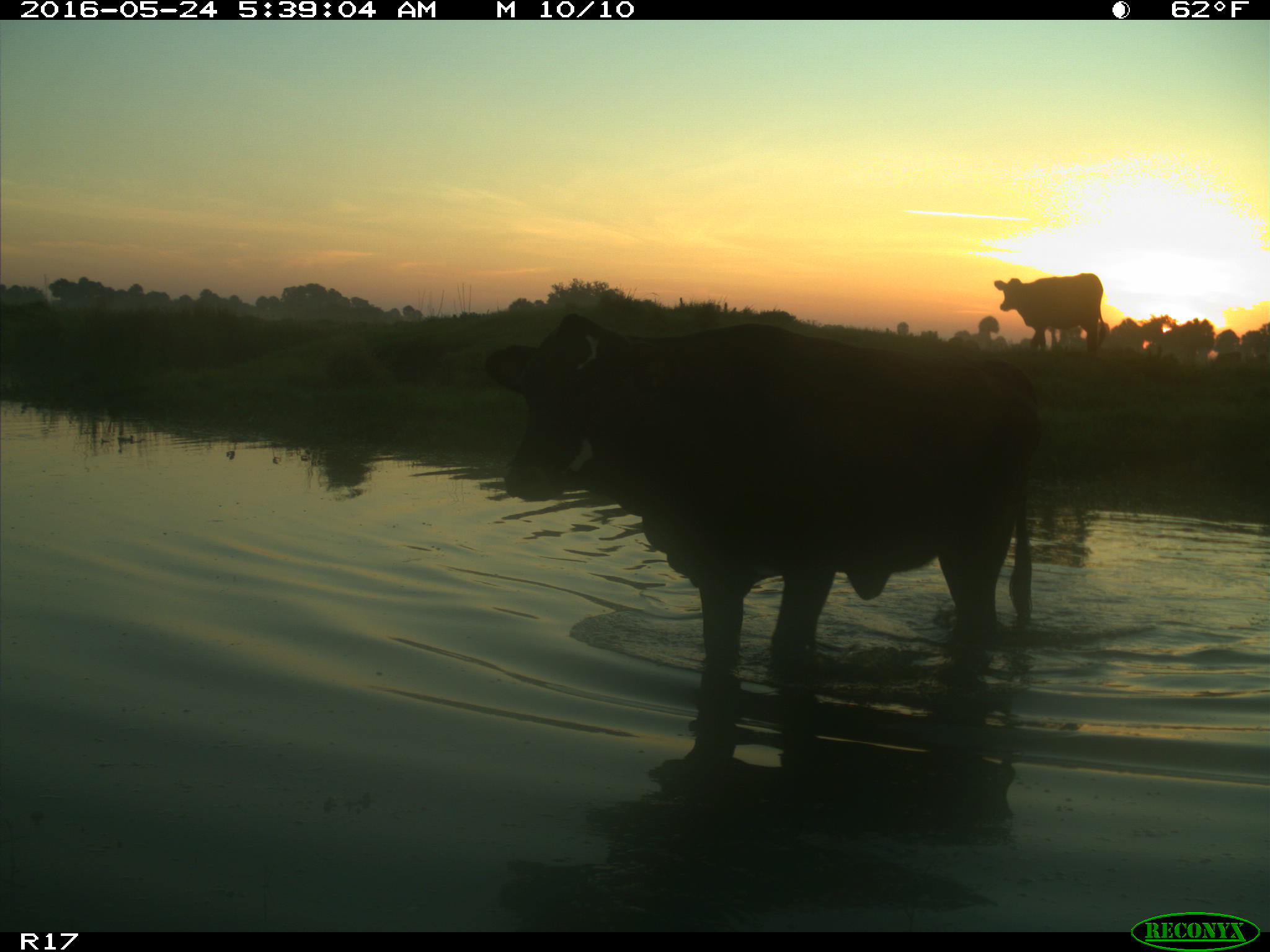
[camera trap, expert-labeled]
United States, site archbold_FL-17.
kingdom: Animalia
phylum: Chordata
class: Mammalia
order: Artiodactyla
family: Bovidae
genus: Bos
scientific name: Bos taurus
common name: domestic cow